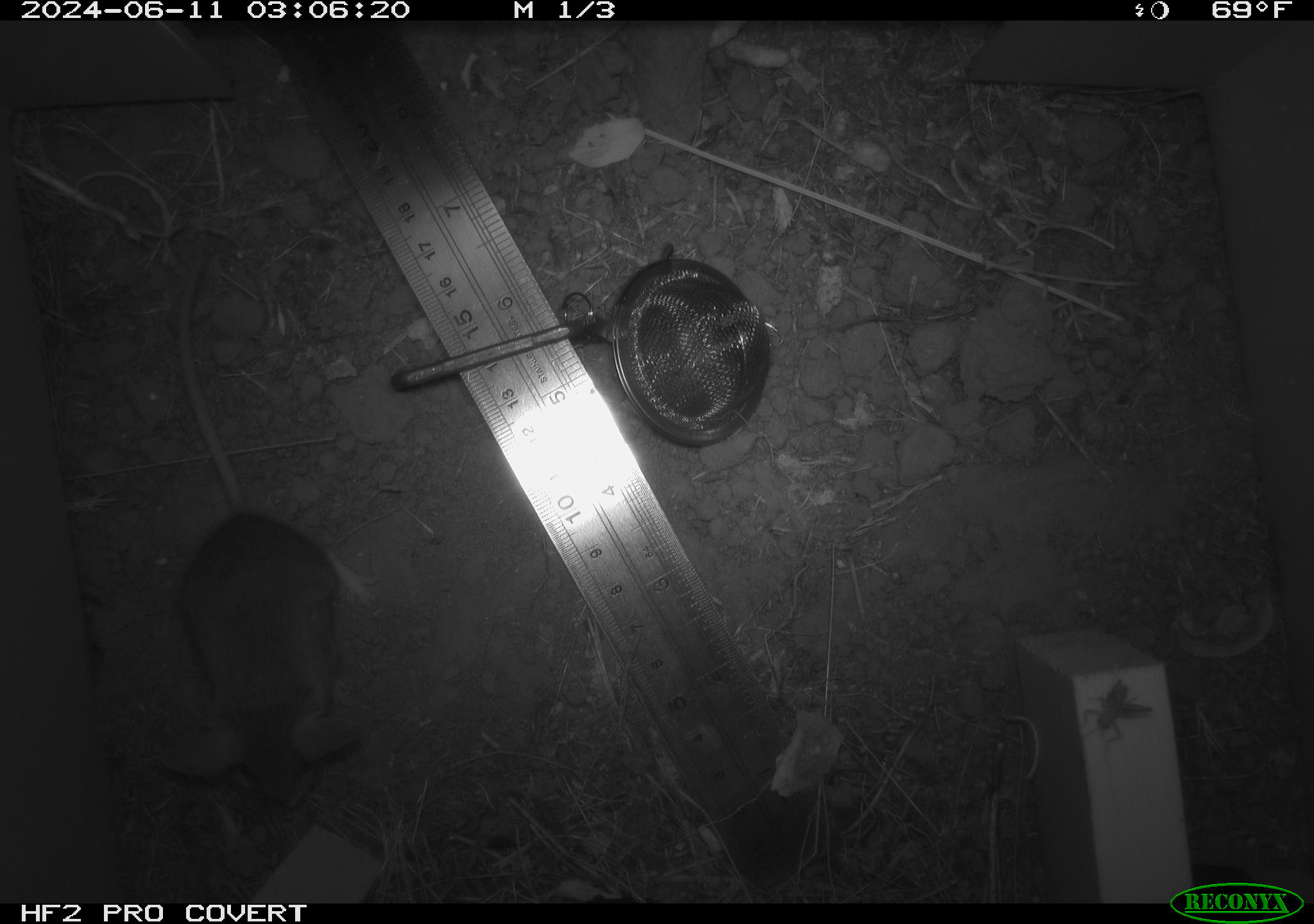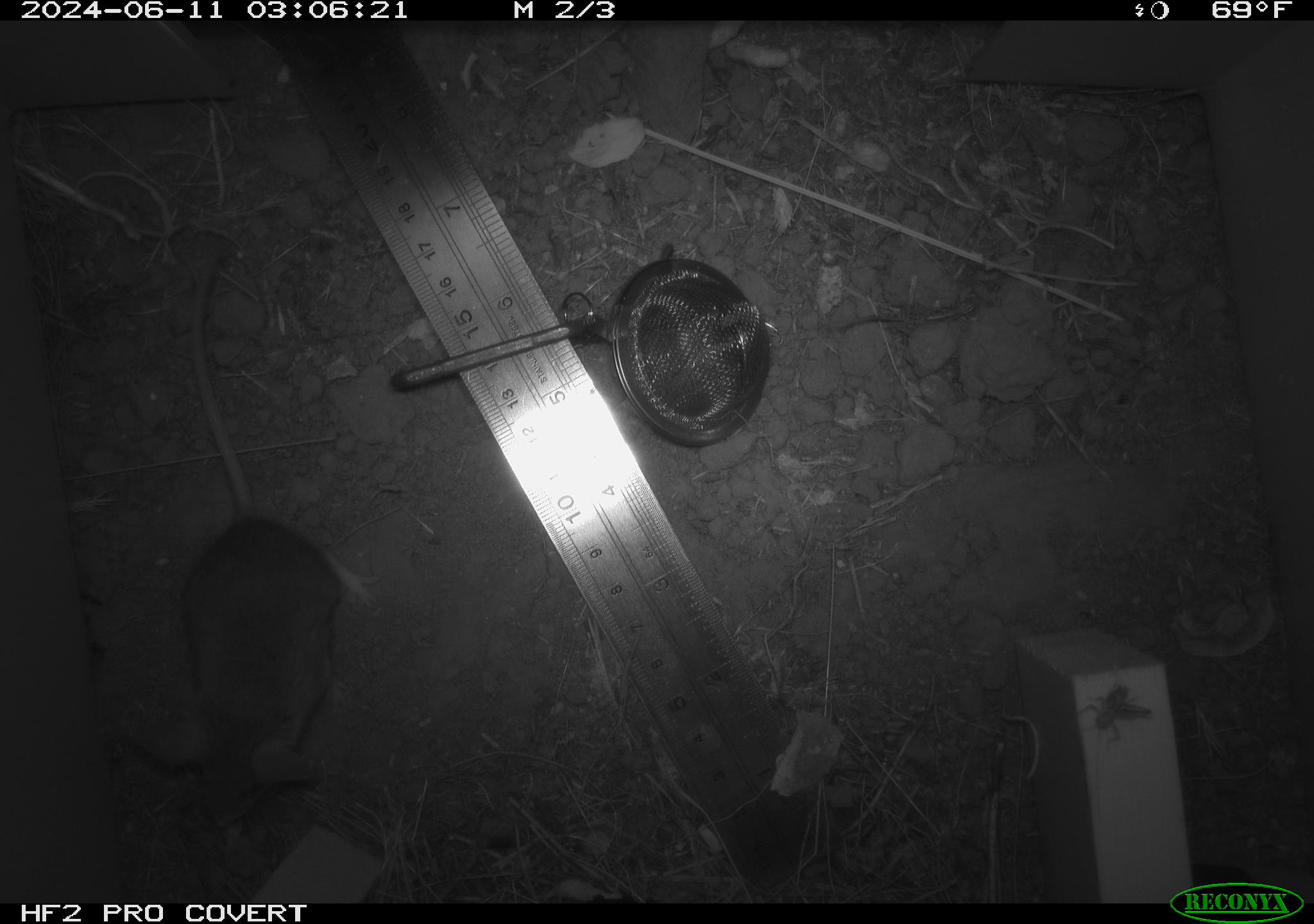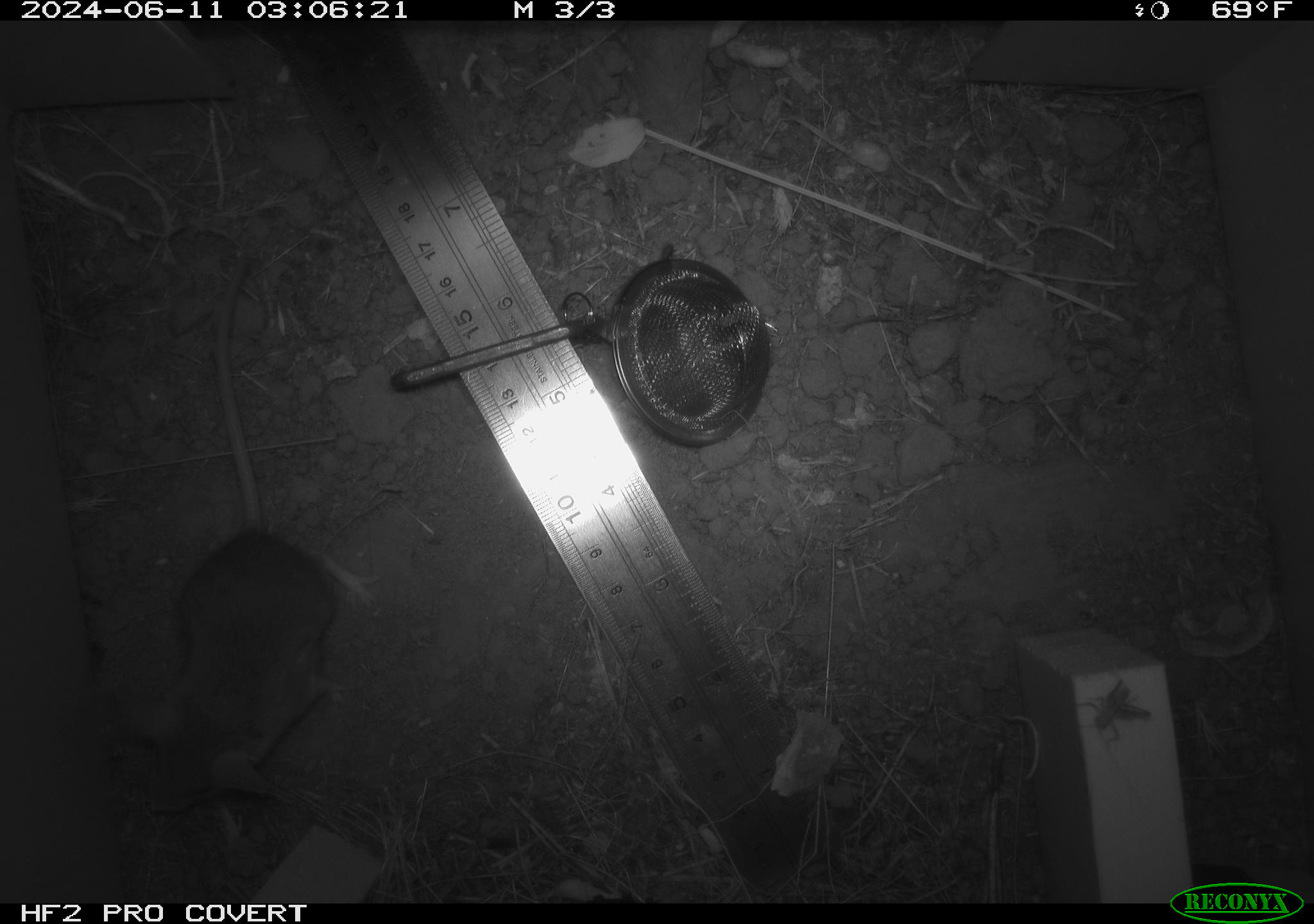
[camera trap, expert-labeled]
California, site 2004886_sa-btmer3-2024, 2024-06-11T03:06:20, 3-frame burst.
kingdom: Animalia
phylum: Chordata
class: Mammalia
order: Rodentia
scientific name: Rodentia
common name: mouse species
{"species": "mouse species (Rodentia)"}